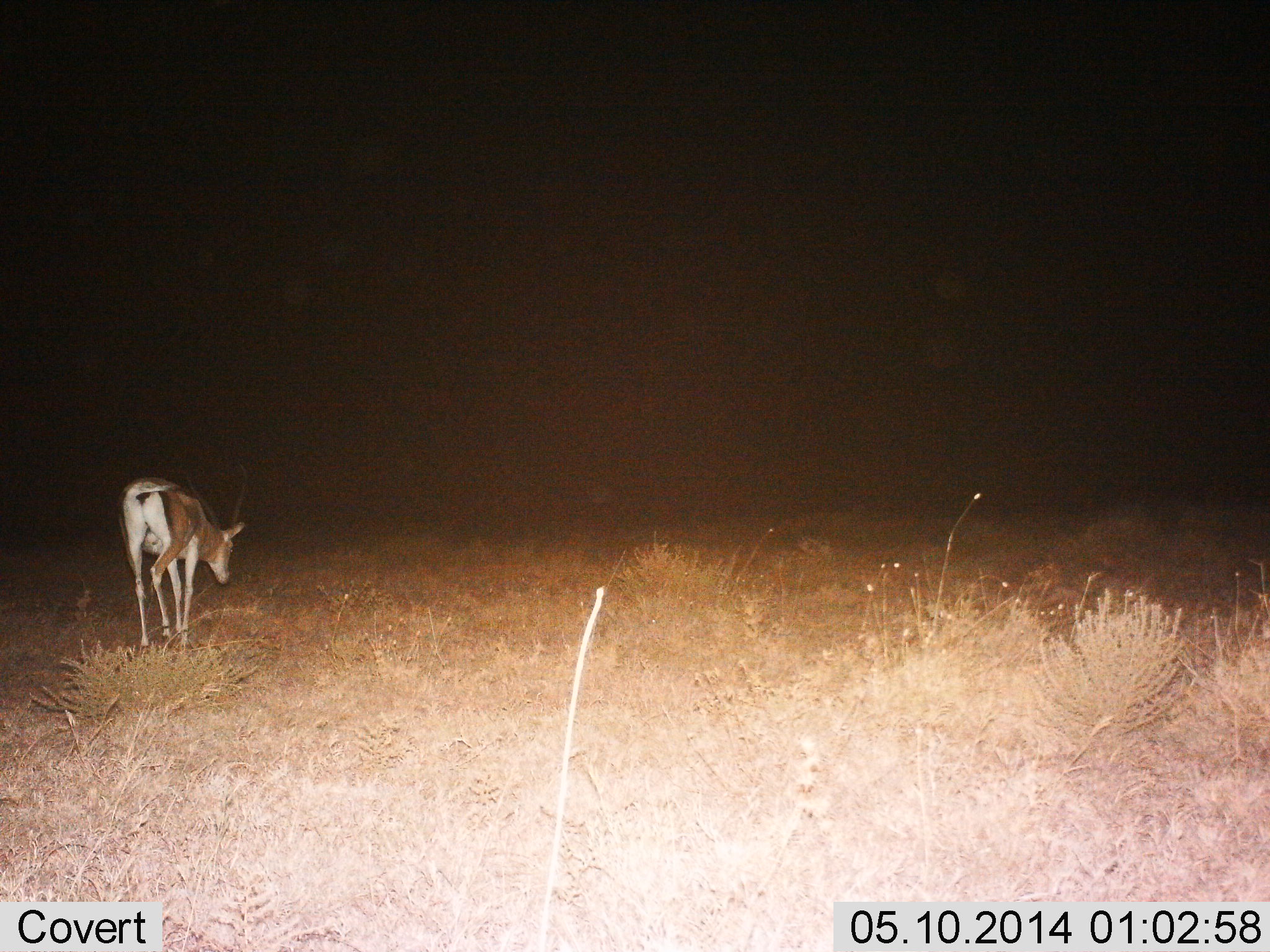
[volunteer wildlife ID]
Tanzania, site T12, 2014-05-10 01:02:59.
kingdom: Animalia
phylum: Chordata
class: Mammalia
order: Artiodactyla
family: Bovidae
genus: Nanger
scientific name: Nanger granti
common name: grant's gazelle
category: gazellegrants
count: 1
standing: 20%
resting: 0%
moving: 60%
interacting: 0%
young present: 0%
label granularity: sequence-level